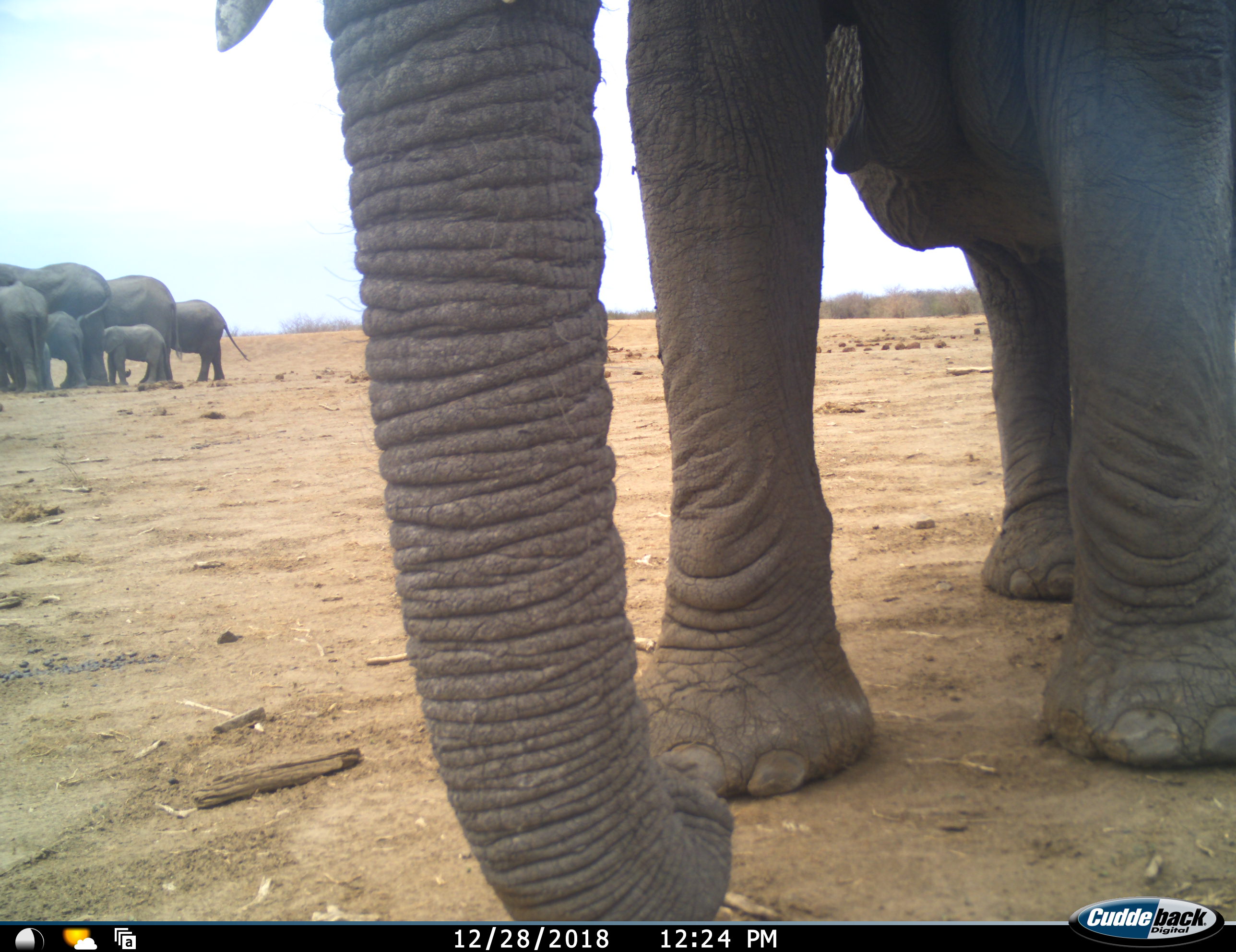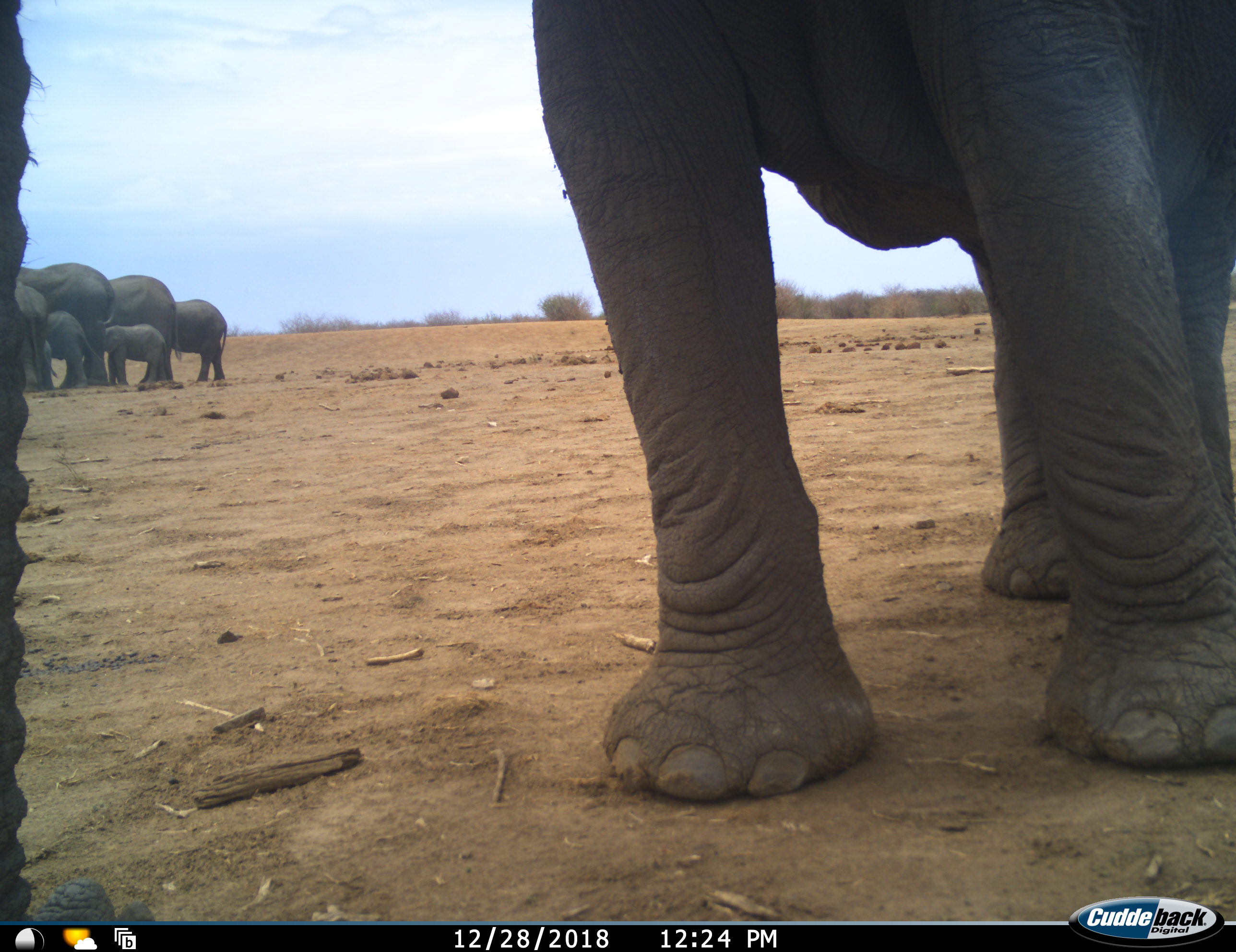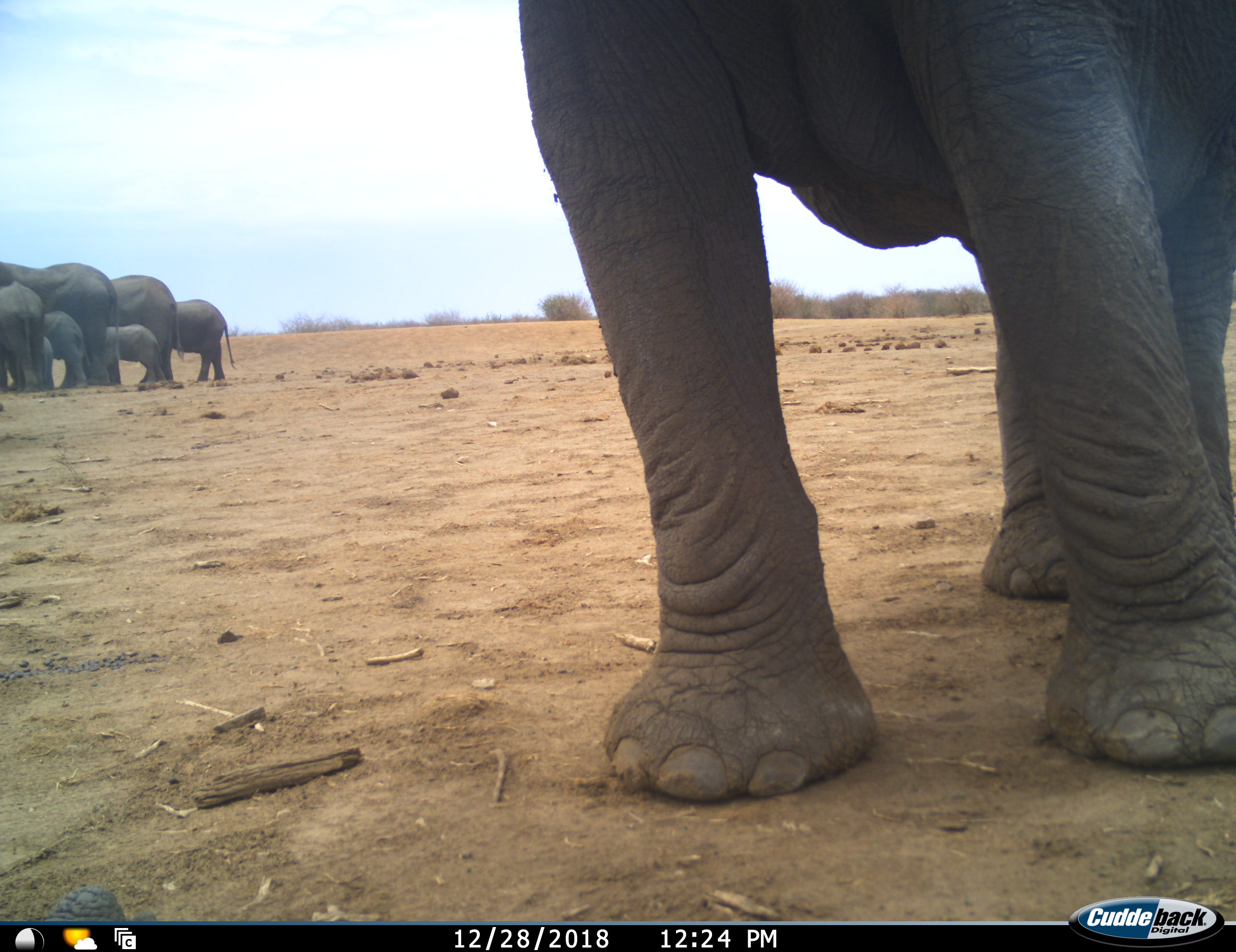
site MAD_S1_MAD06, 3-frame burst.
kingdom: Animalia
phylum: Chordata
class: Mammalia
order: Proboscidea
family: Elephantidae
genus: Loxodonta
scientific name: Loxodonta africana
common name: african bush elephant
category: elephant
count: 8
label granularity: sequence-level